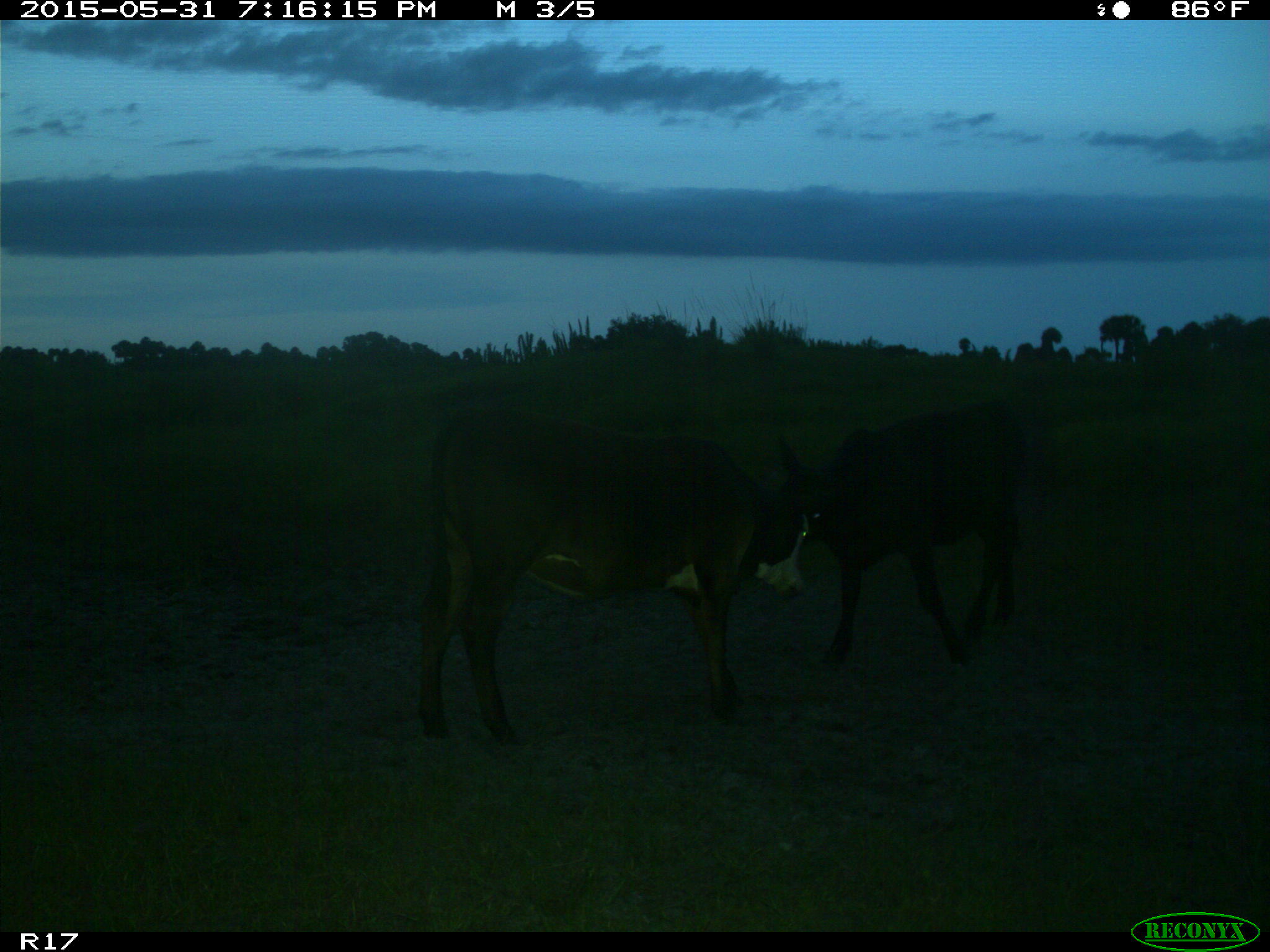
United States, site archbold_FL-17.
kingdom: Animalia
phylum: Chordata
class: Mammalia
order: Artiodactyla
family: Bovidae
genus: Bos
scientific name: Bos taurus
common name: domestic cow